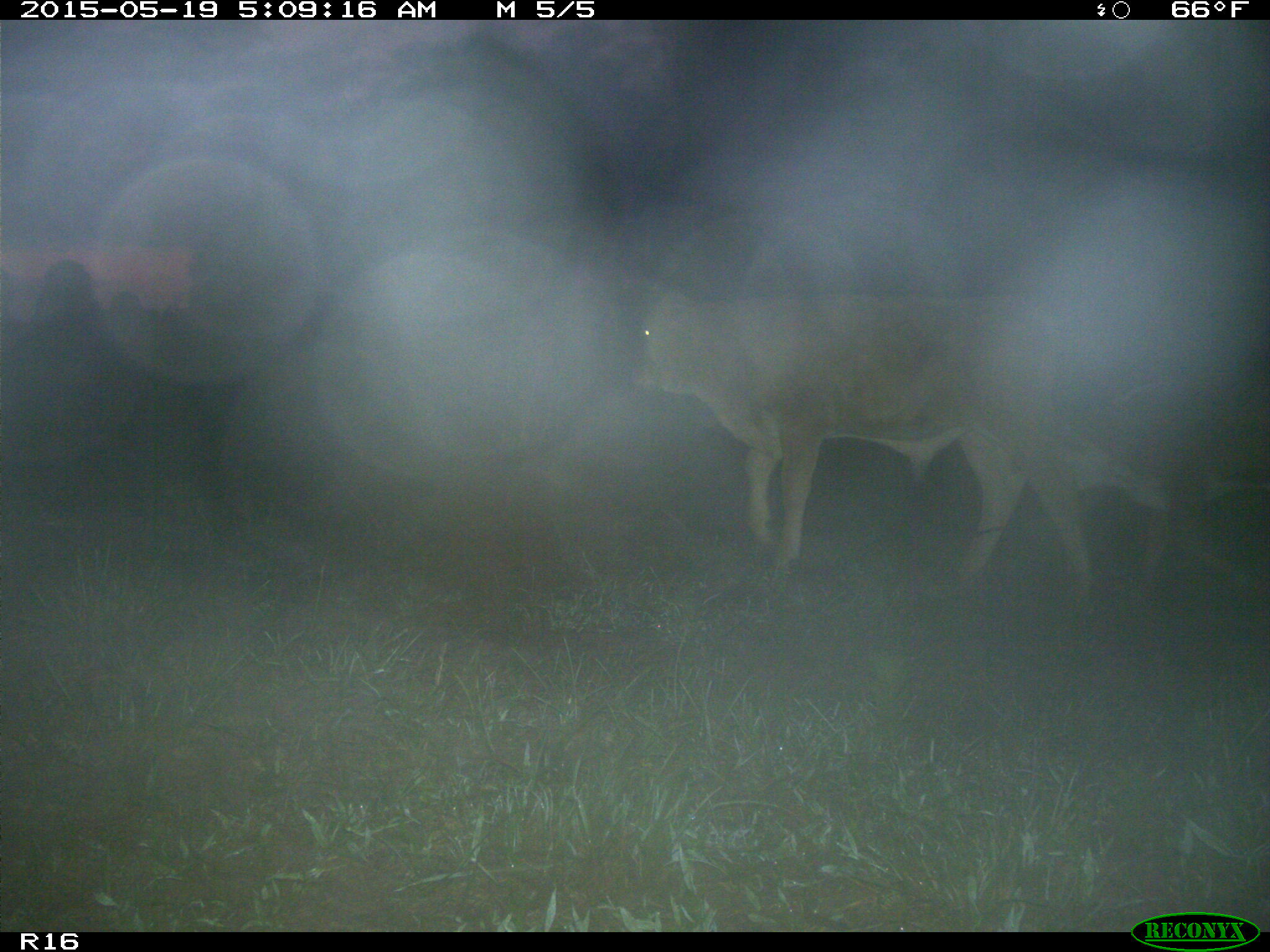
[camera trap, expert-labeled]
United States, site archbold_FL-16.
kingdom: Animalia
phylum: Chordata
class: Mammalia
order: Artiodactyla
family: Bovidae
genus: Bos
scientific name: Bos taurus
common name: domestic cow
Bos taurus (domestic cow).